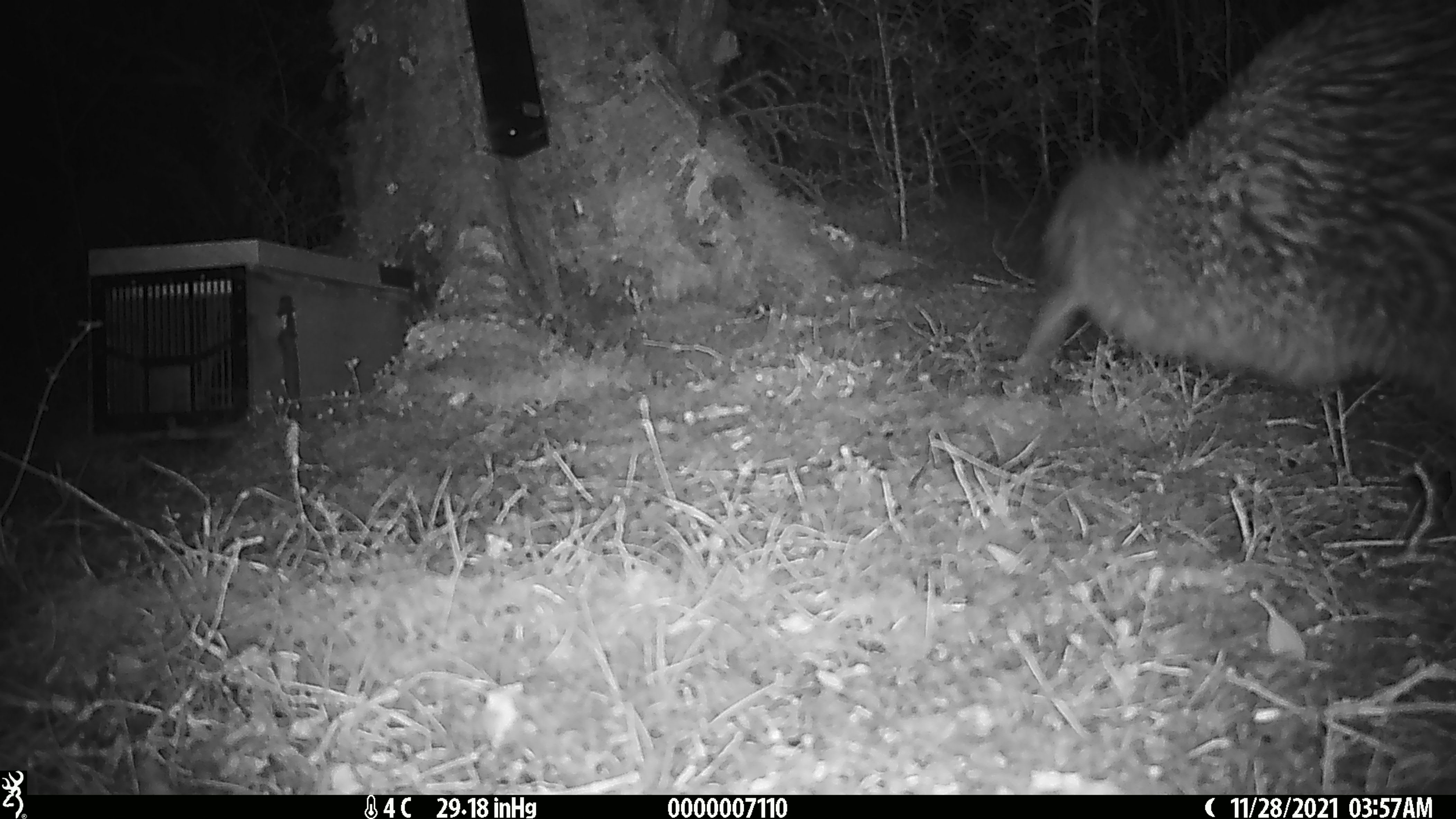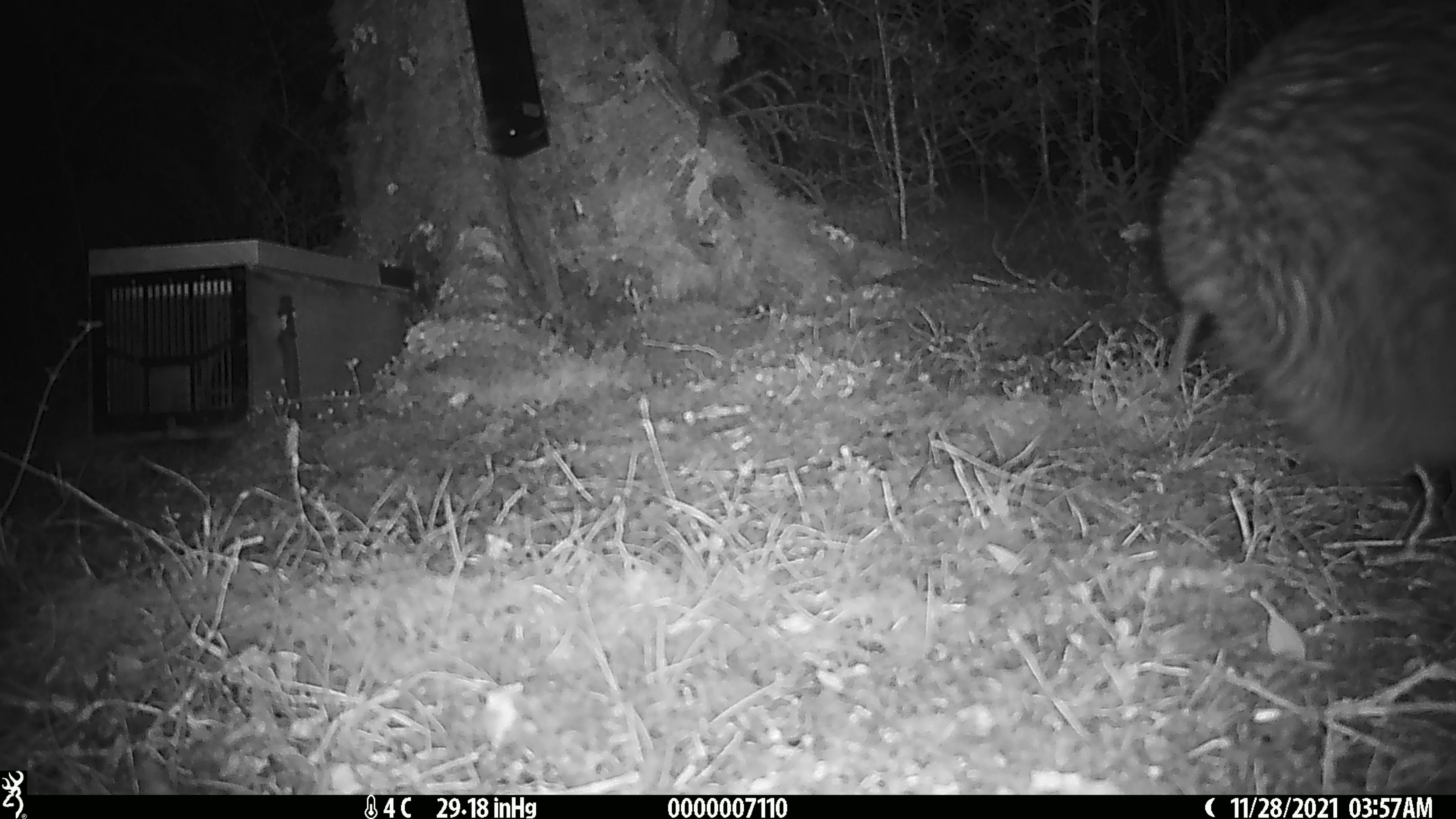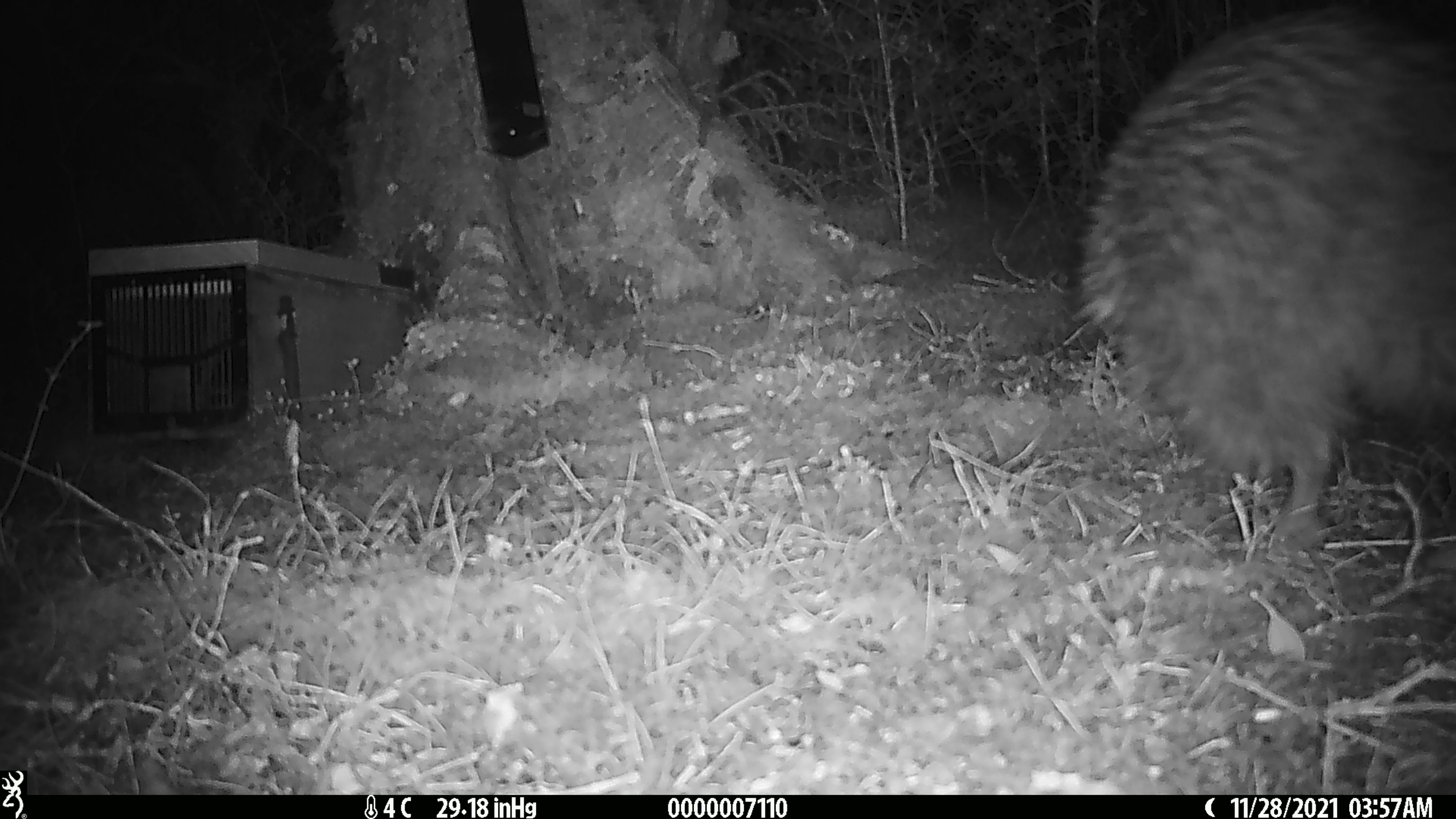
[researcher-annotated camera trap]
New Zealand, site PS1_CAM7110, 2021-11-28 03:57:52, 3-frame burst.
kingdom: Animalia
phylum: Chordata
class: Aves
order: Apterygiformes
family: Apterygidae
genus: Apteryx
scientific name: Apteryx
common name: kiwi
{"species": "kiwi (Apteryx)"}